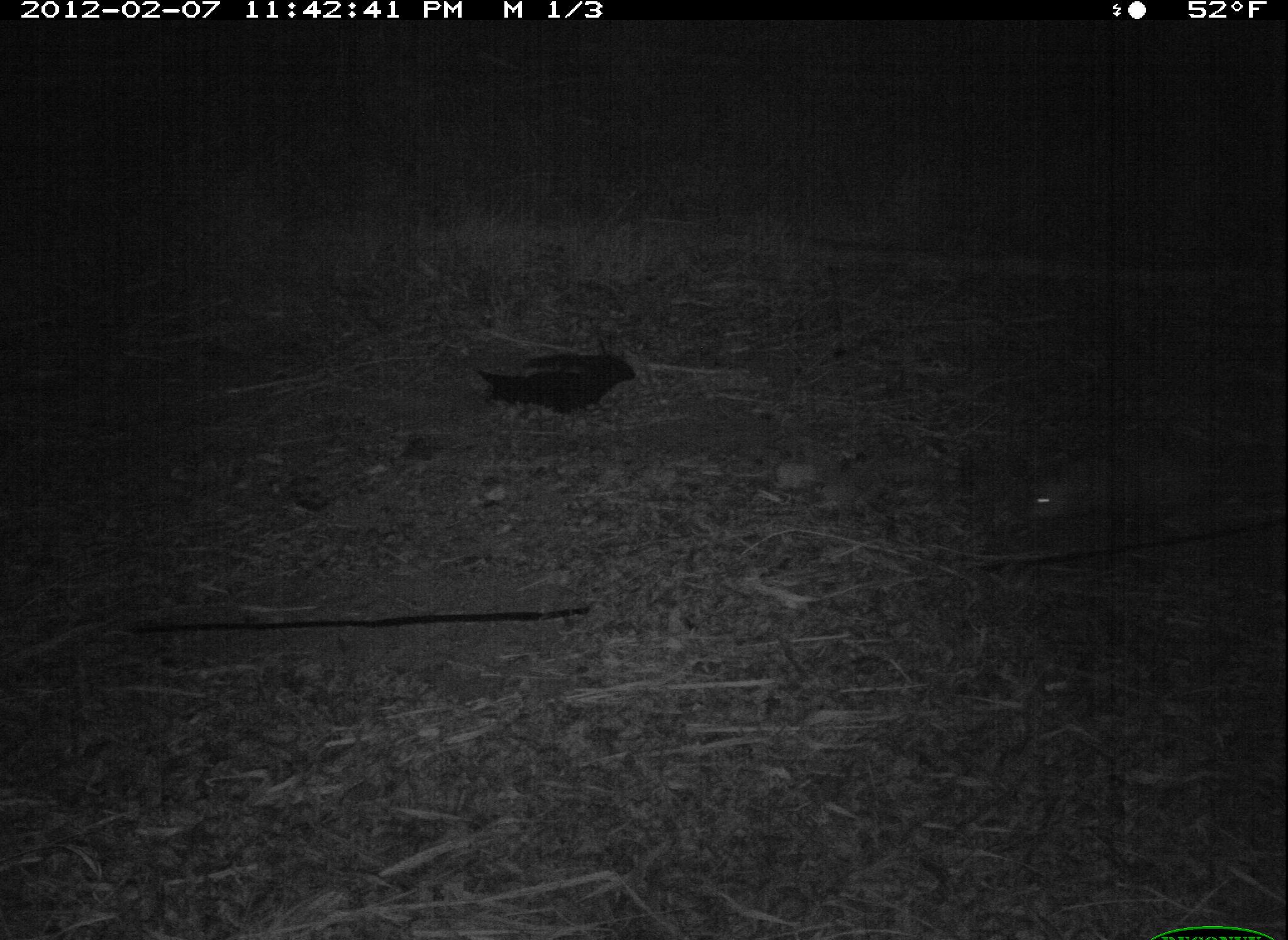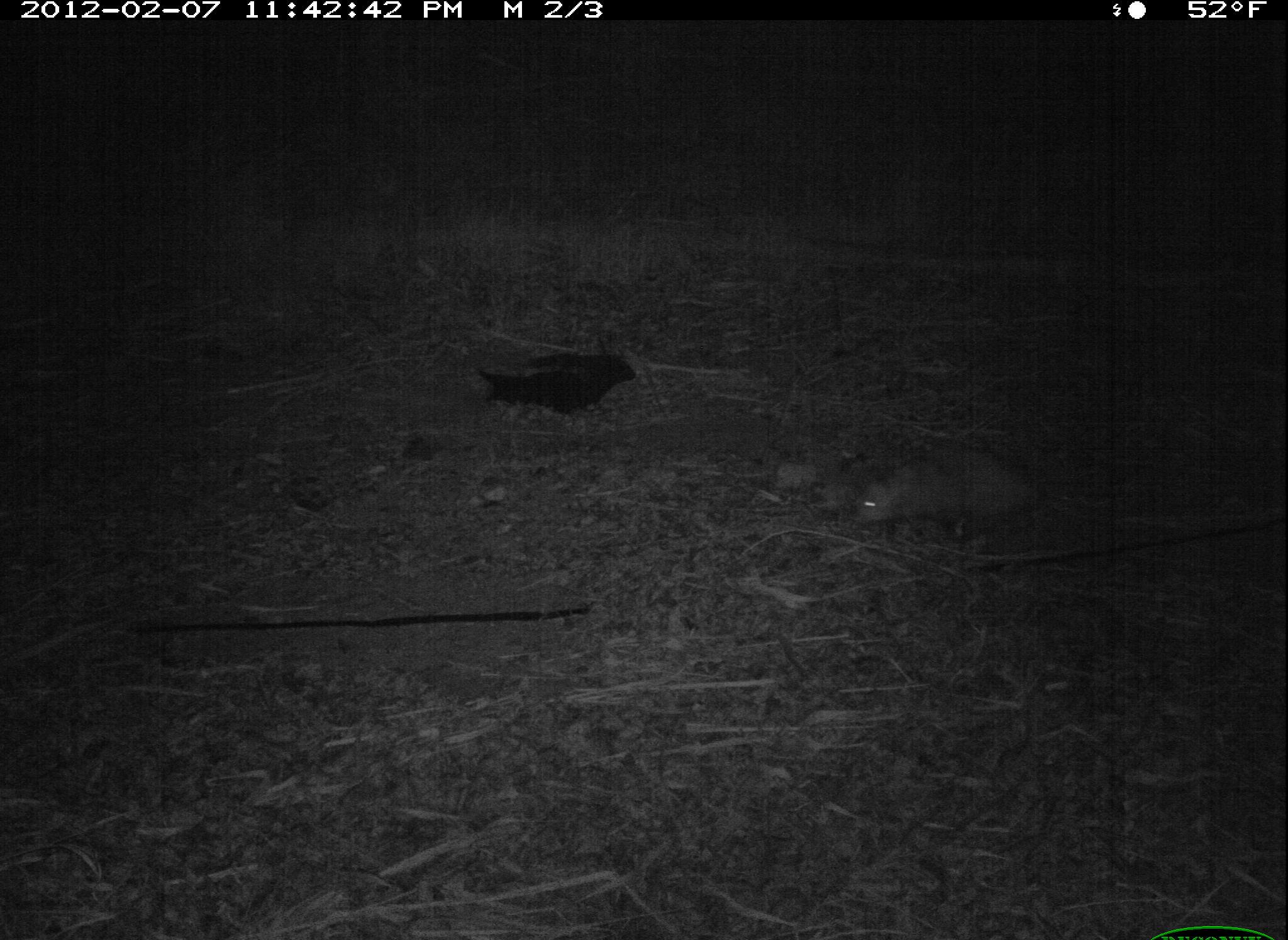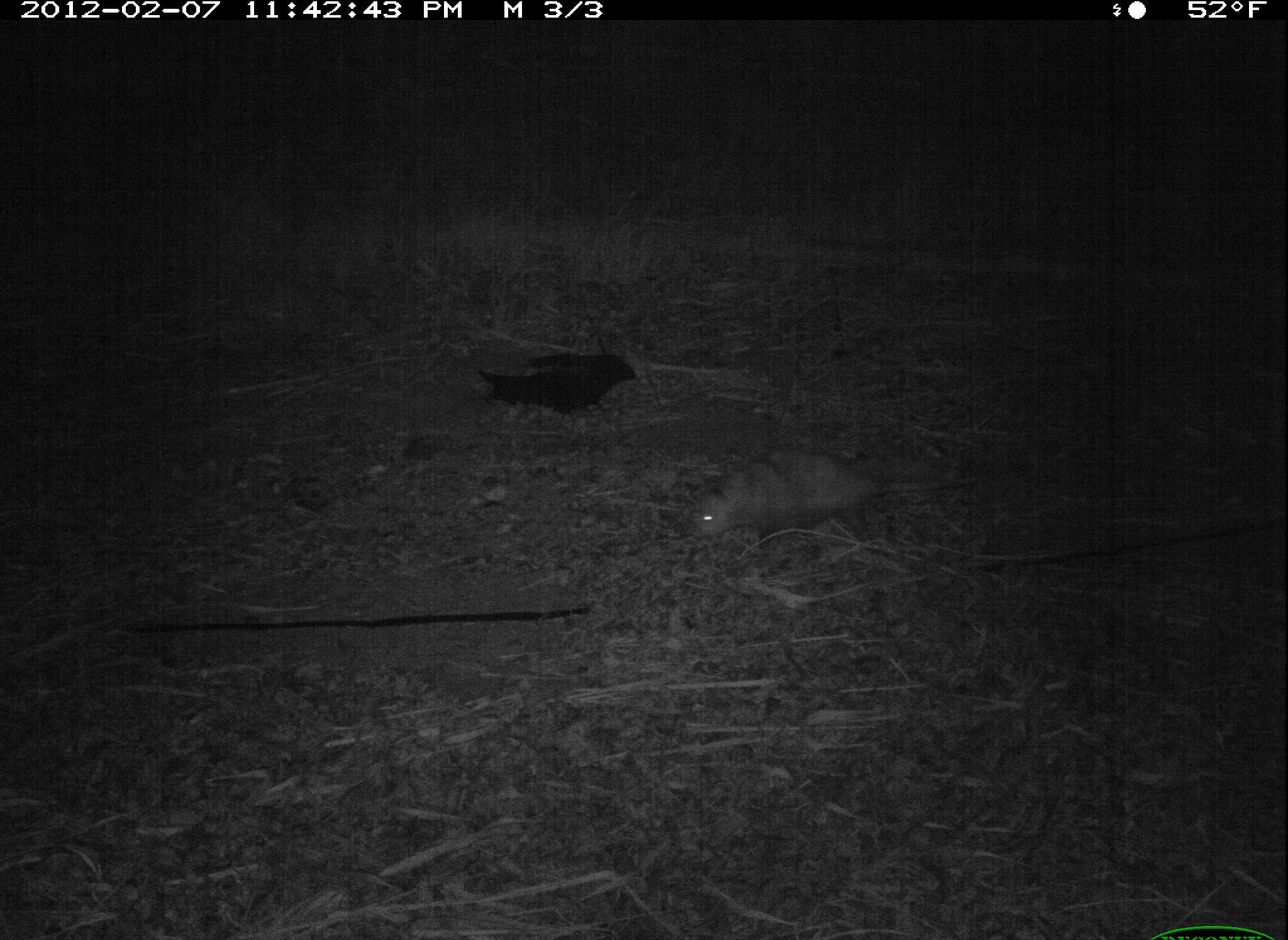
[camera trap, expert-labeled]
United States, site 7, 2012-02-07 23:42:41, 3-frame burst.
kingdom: Animalia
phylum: Chordata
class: Mammalia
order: Didelphimorphia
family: Didelphidae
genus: Didelphis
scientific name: Didelphis virginiana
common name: virginia opossum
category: opossum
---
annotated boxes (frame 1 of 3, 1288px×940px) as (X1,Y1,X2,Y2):
opossum: (998,417,1217,554)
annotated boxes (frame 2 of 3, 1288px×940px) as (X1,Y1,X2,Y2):
opossum: (828,422,1108,544)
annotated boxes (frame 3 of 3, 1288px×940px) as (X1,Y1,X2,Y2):
opossum: (689,447,989,547)